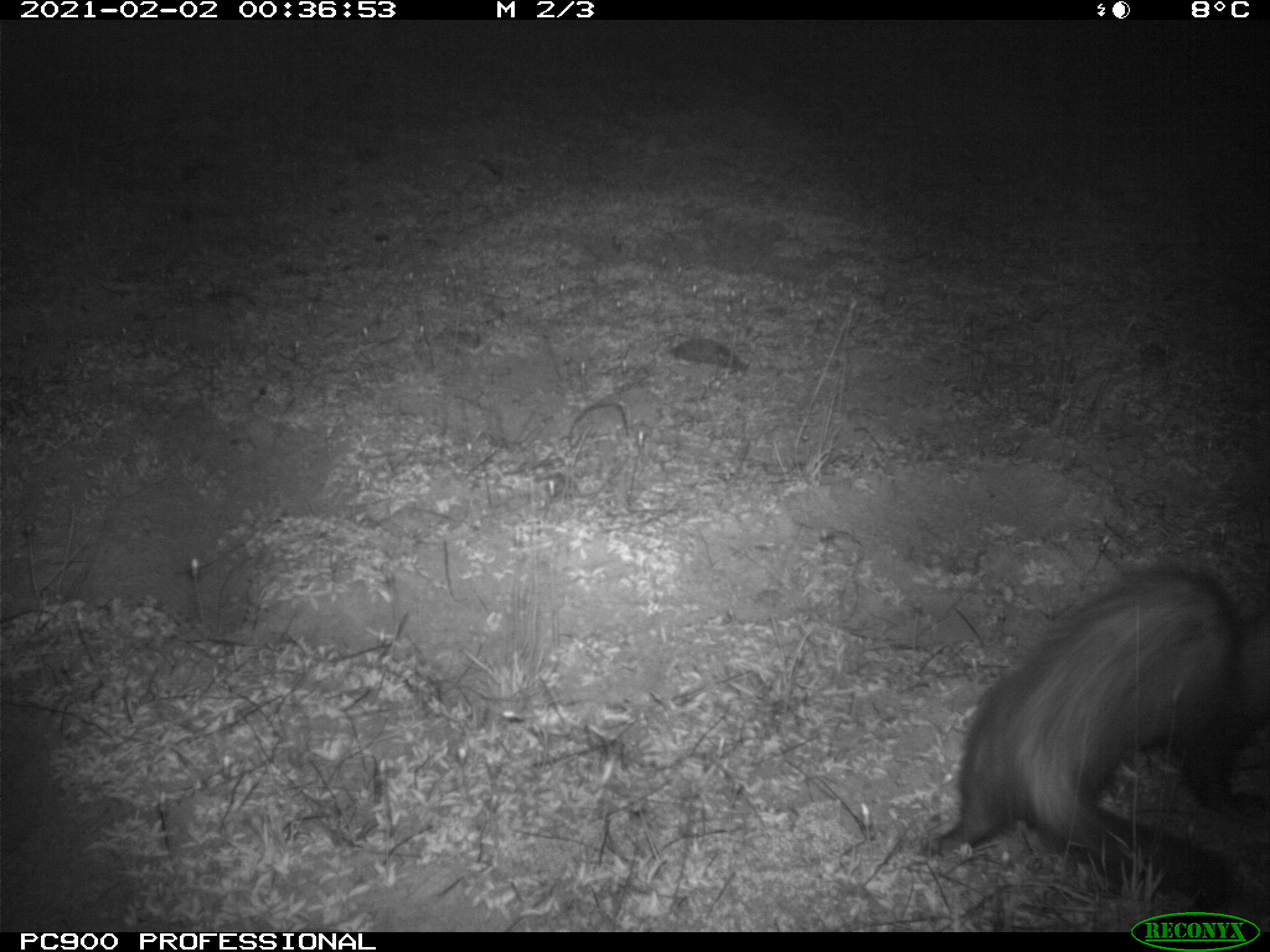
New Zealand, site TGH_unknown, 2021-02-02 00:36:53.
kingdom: Animalia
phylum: Chordata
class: Mammalia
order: Carnivora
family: Mustelidae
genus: Mustela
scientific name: Mustela furo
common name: ferret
Ferret (Mustela furo).